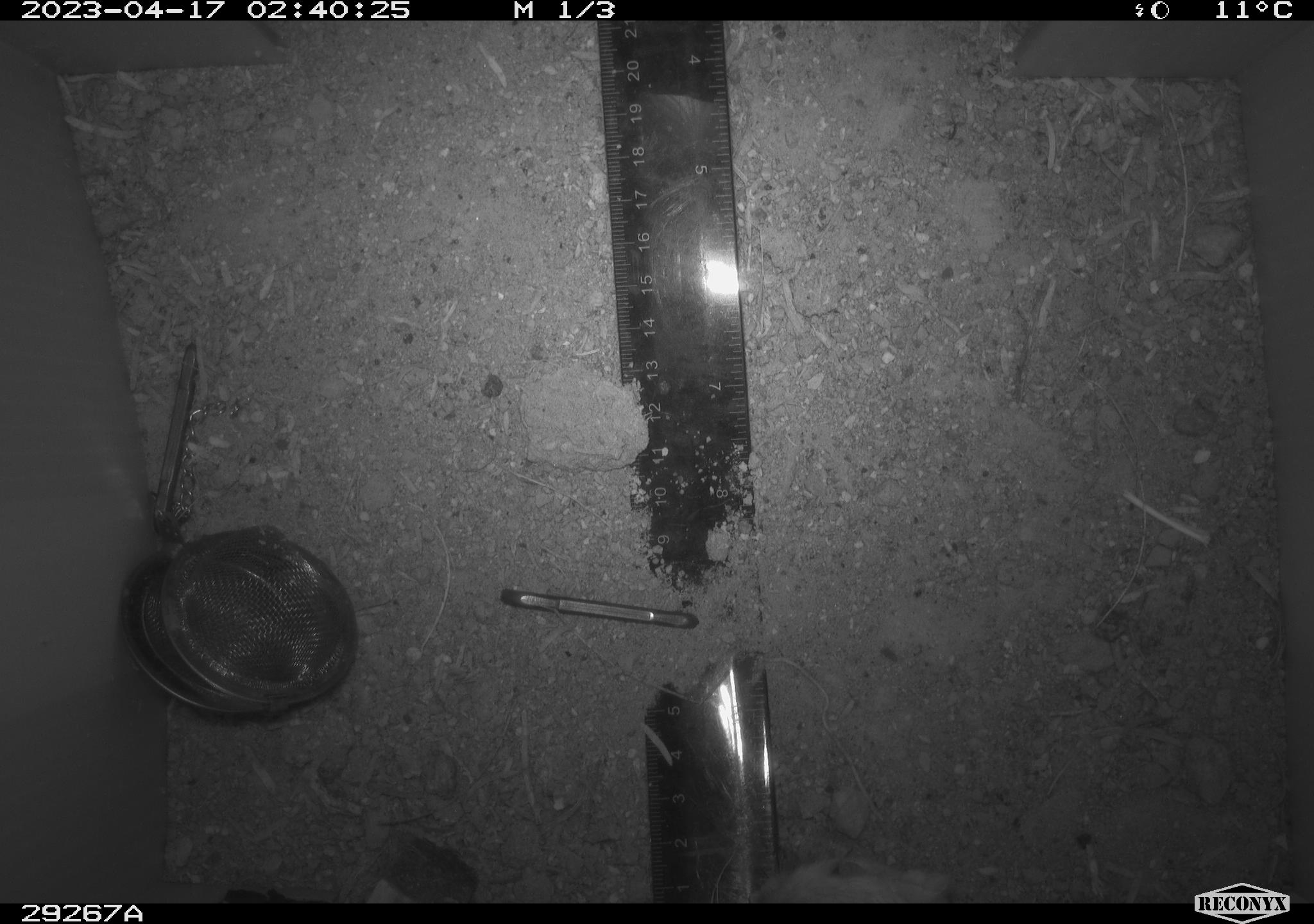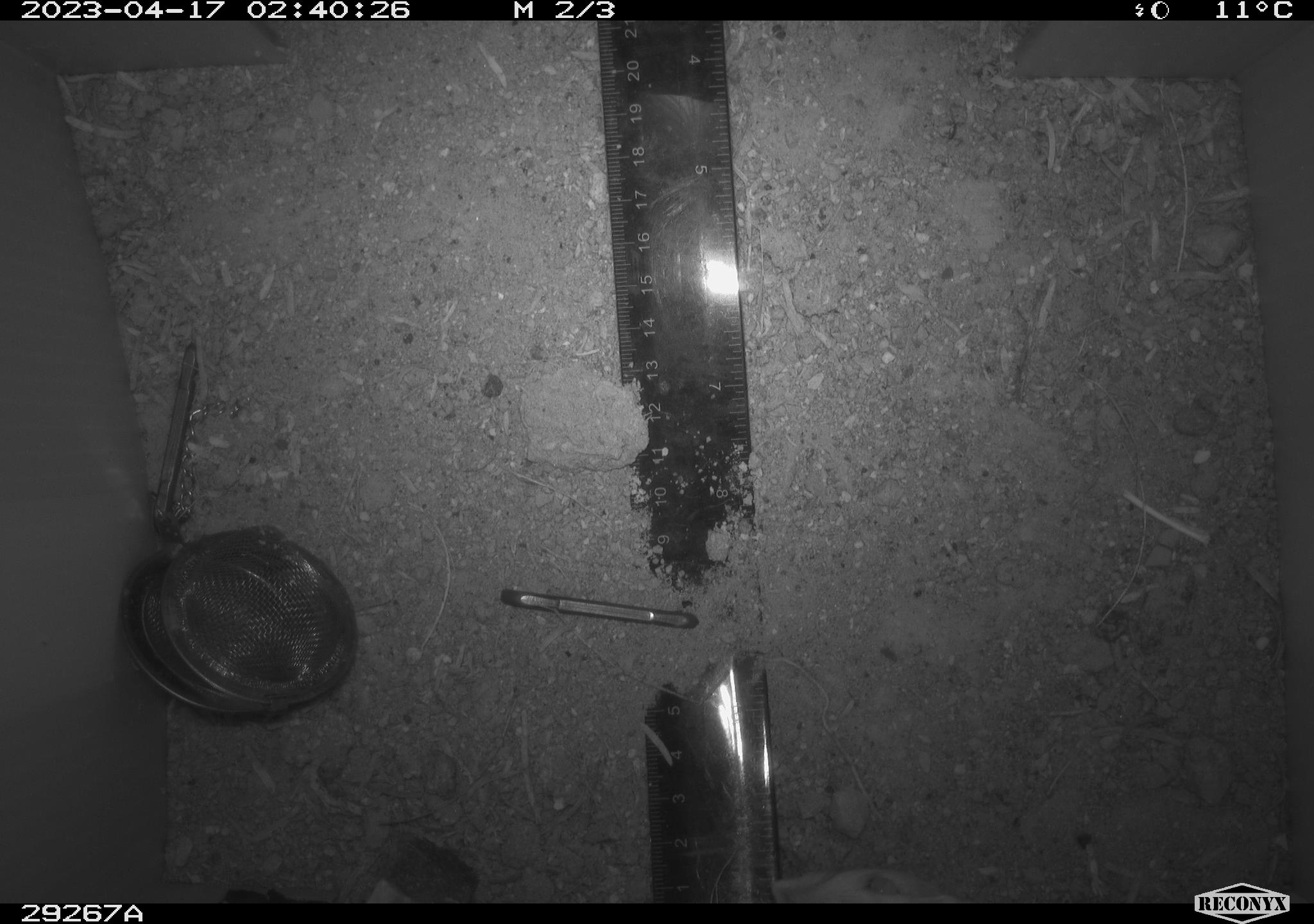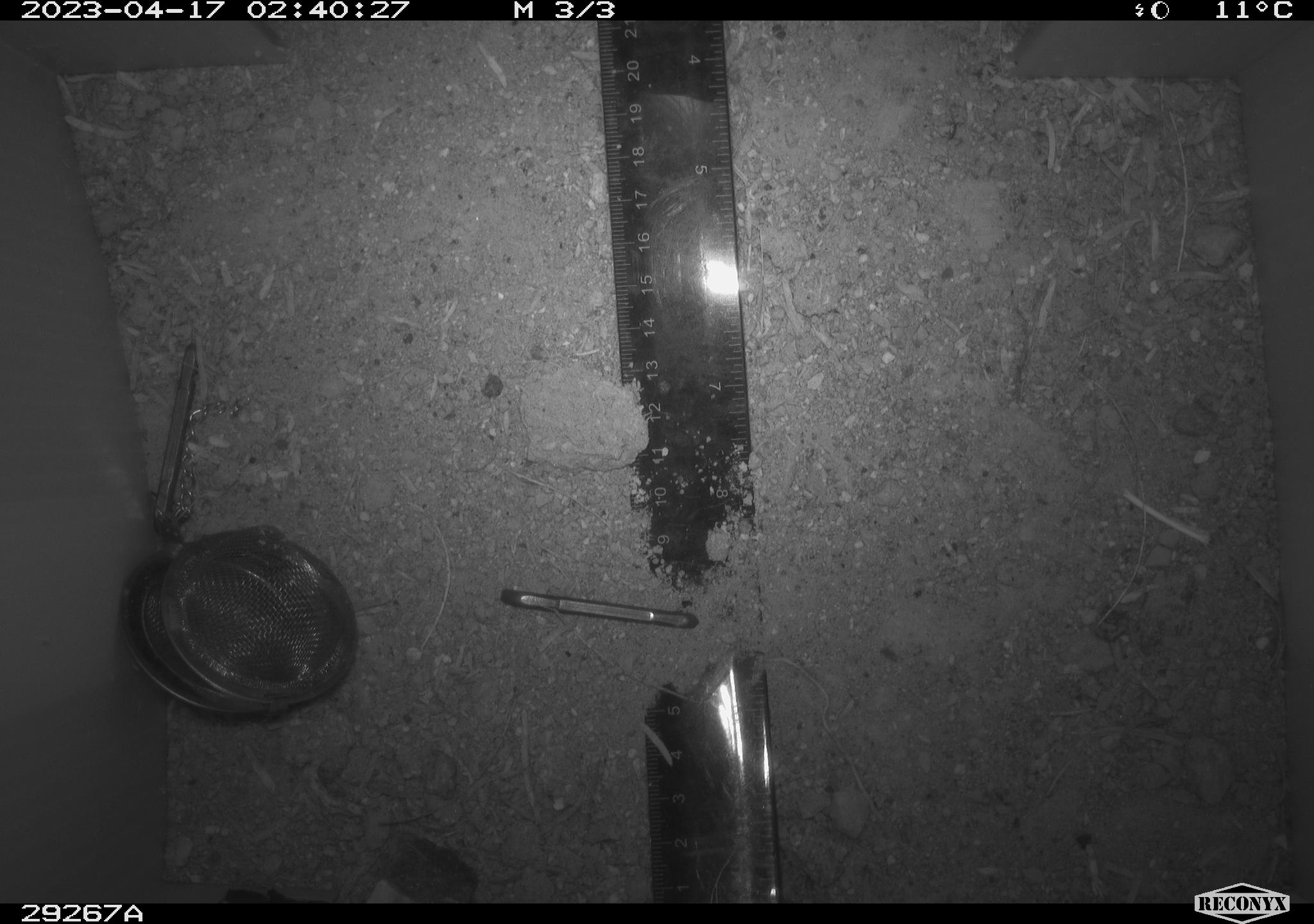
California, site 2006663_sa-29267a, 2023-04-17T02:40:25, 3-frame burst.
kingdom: Animalia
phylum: Chordata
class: Mammalia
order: Rodentia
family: Heteromyidae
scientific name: Heteromyidae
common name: kangaroo rats and pocket mice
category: heteromyidae family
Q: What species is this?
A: Heteromyidae family (kangaroo rats and pocket mice) (Heteromyidae).